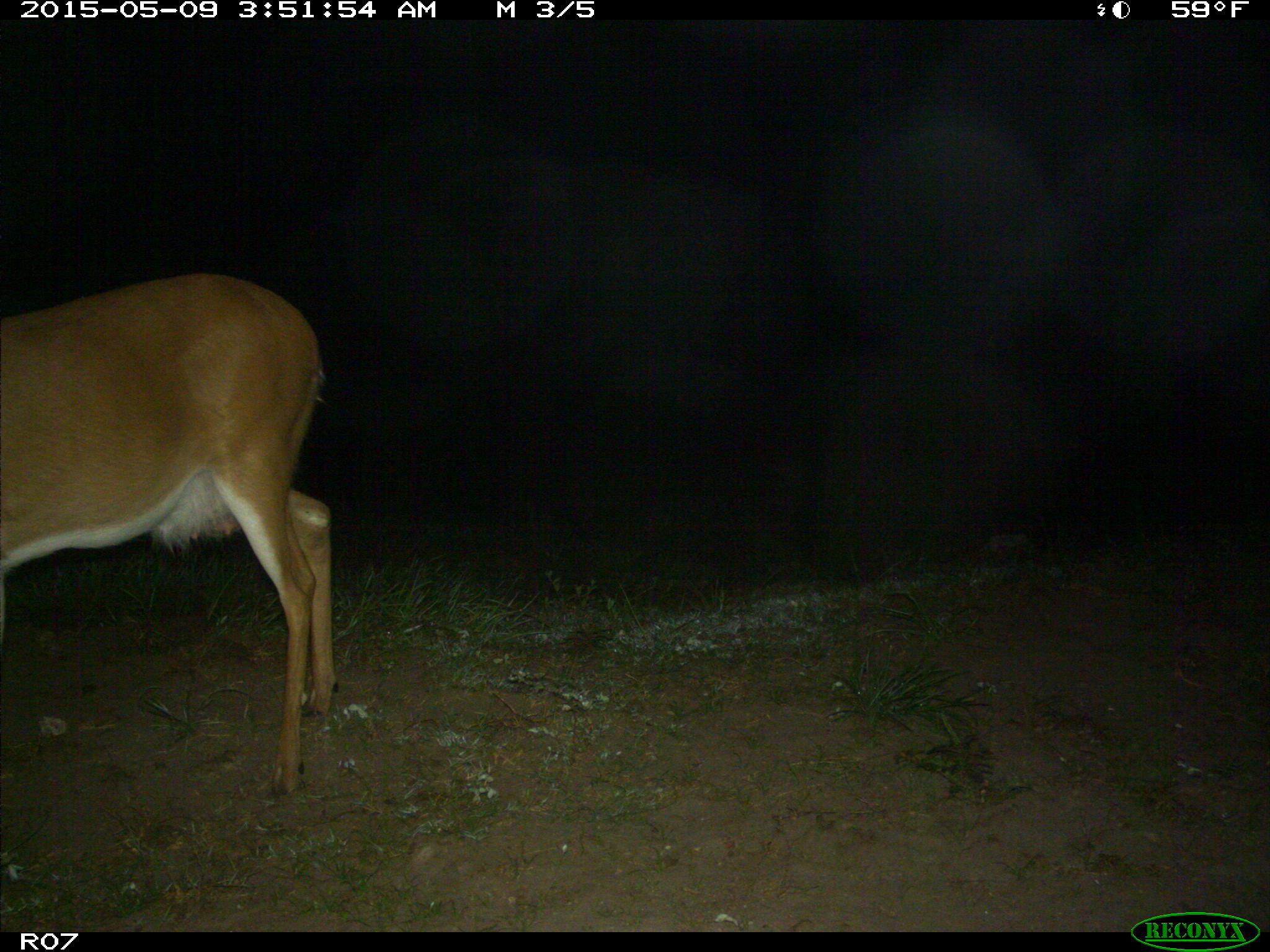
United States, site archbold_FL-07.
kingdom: Animalia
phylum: Chordata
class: Mammalia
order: Artiodactyla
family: Cervidae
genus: Odocoileus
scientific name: Odocoileus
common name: deer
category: unidentified deer